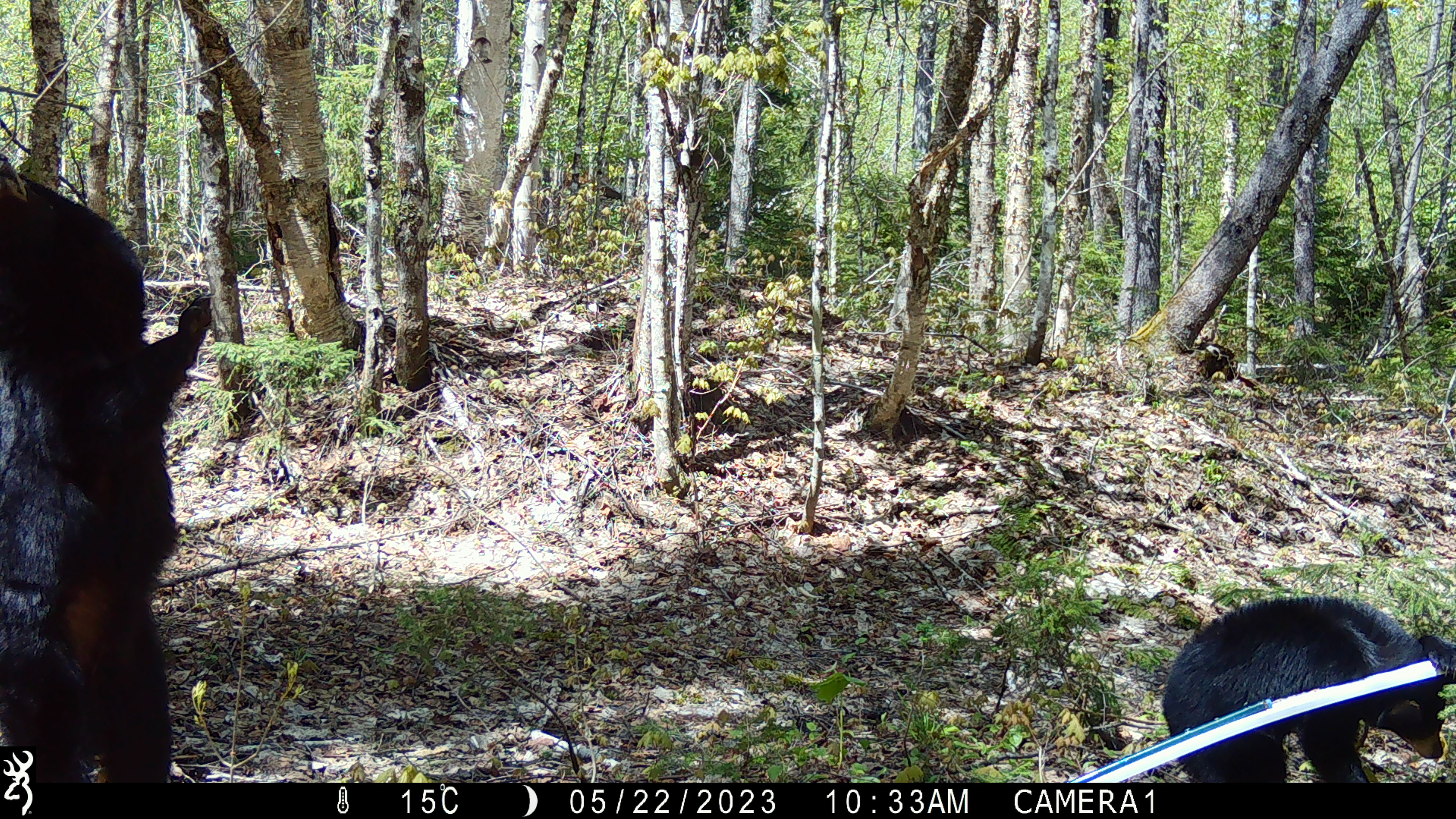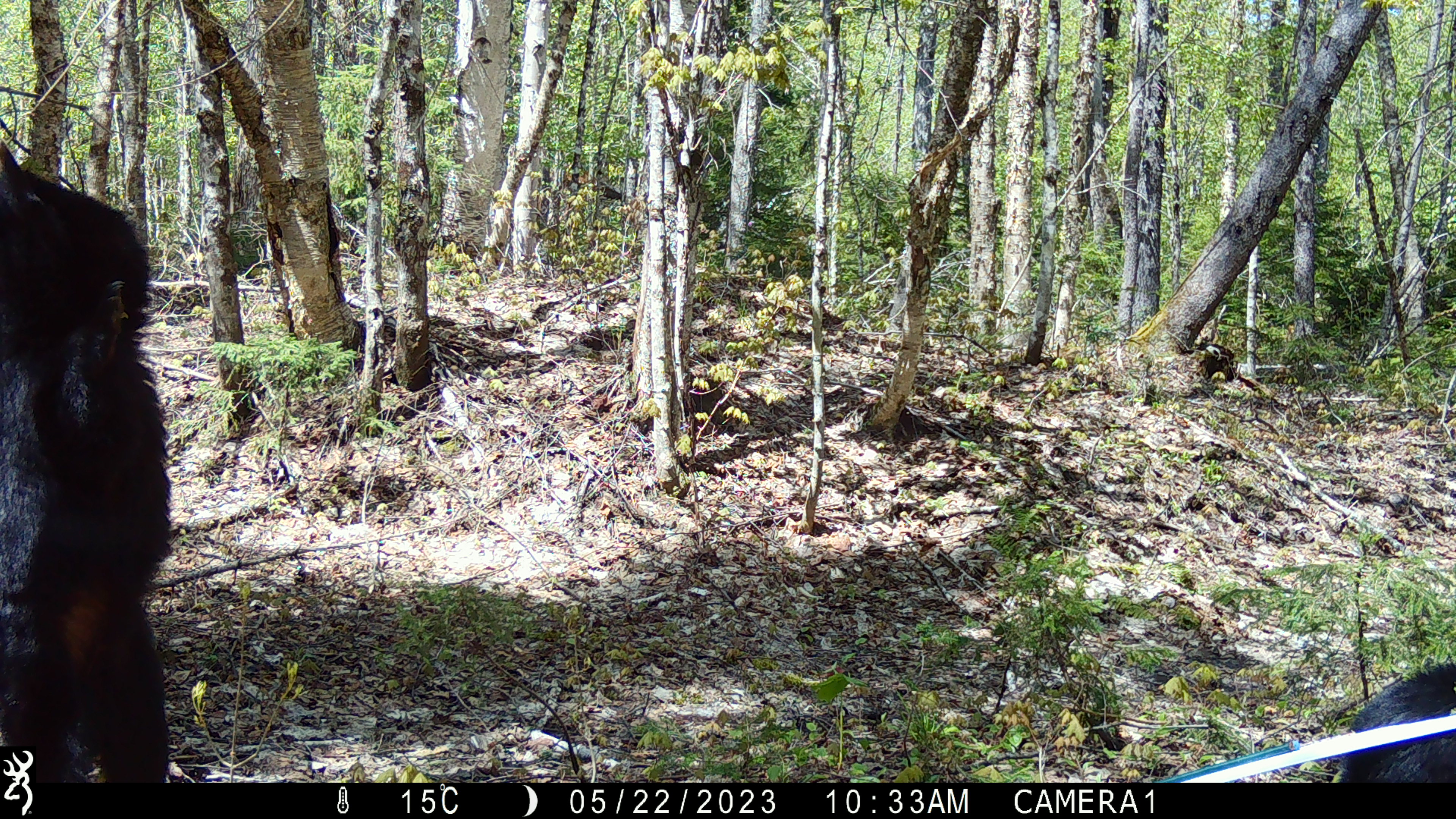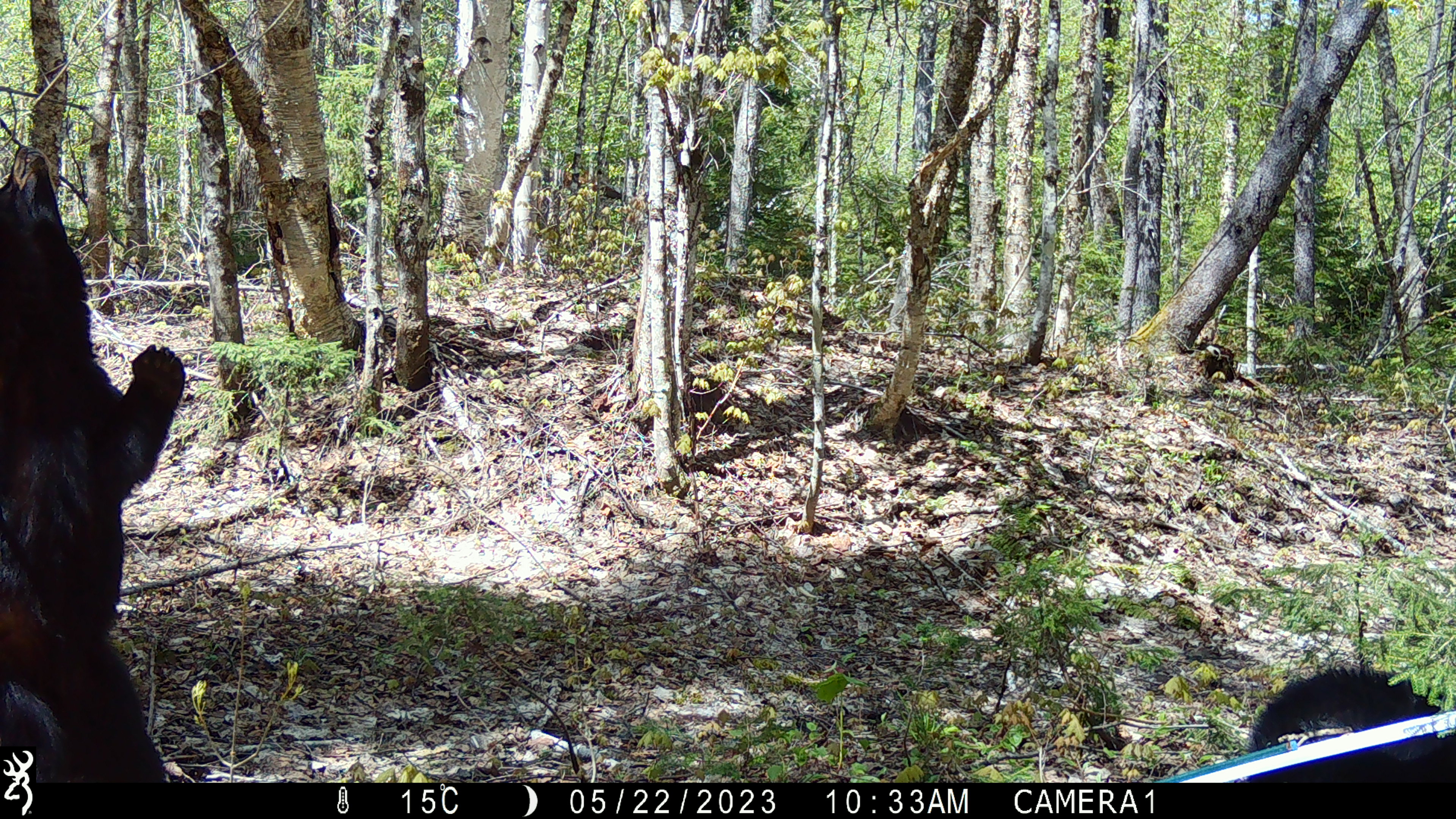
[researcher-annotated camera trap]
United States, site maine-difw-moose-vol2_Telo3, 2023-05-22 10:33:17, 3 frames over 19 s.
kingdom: Animalia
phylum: Chordata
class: Mammalia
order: Carnivora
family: Ursidae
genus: Ursus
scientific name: Ursus americanus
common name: black bear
Black bear (Ursus americanus).